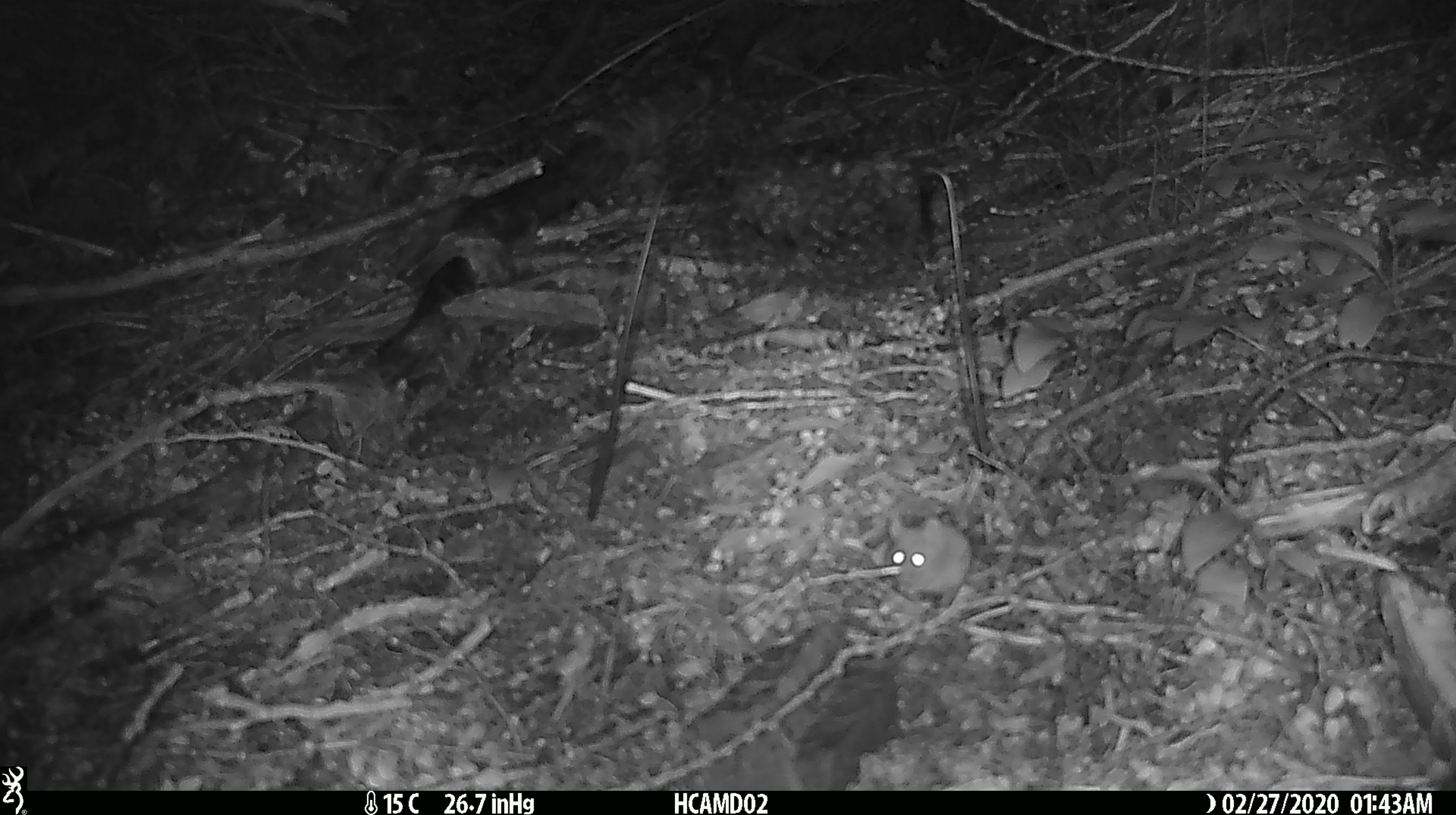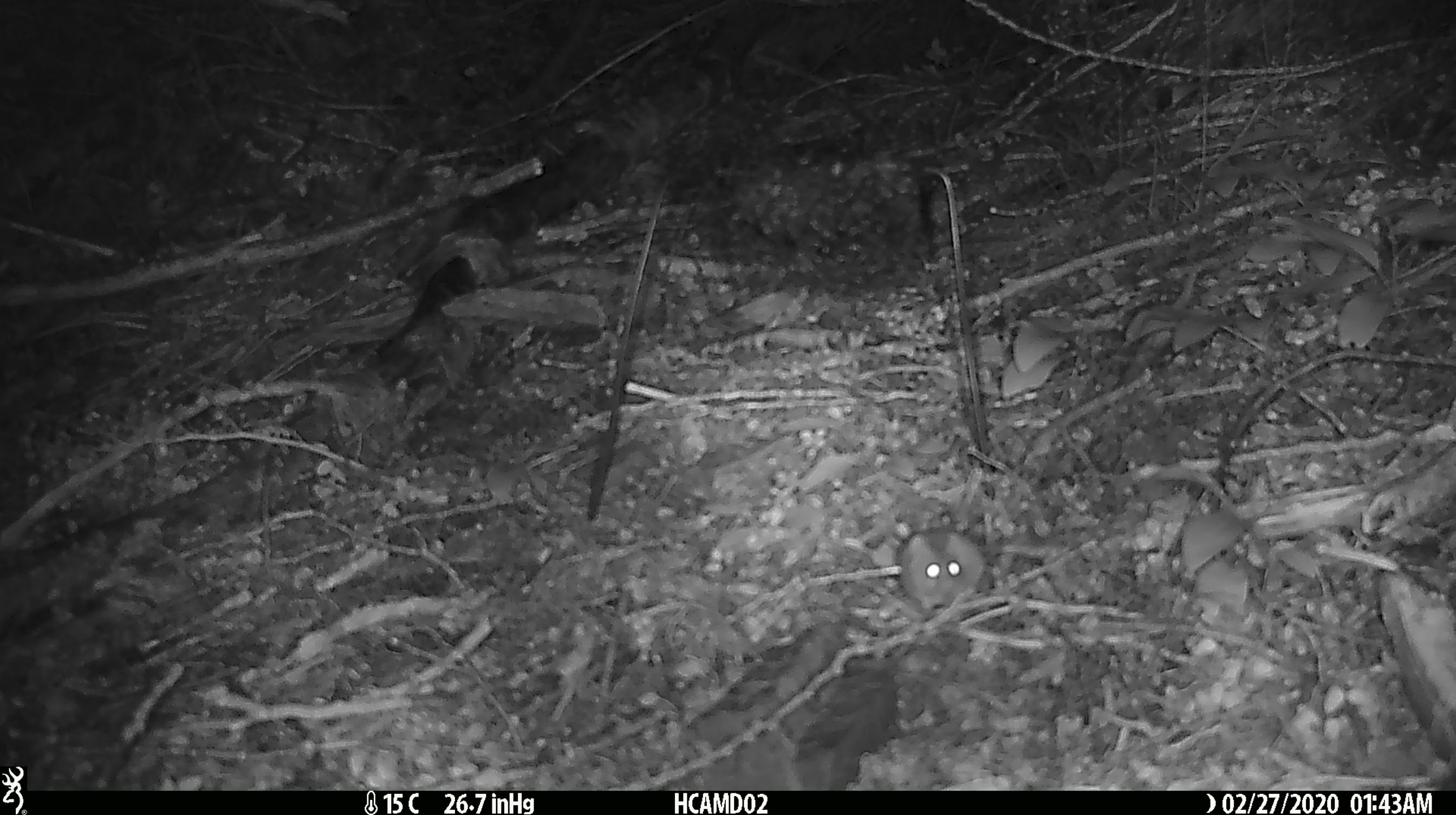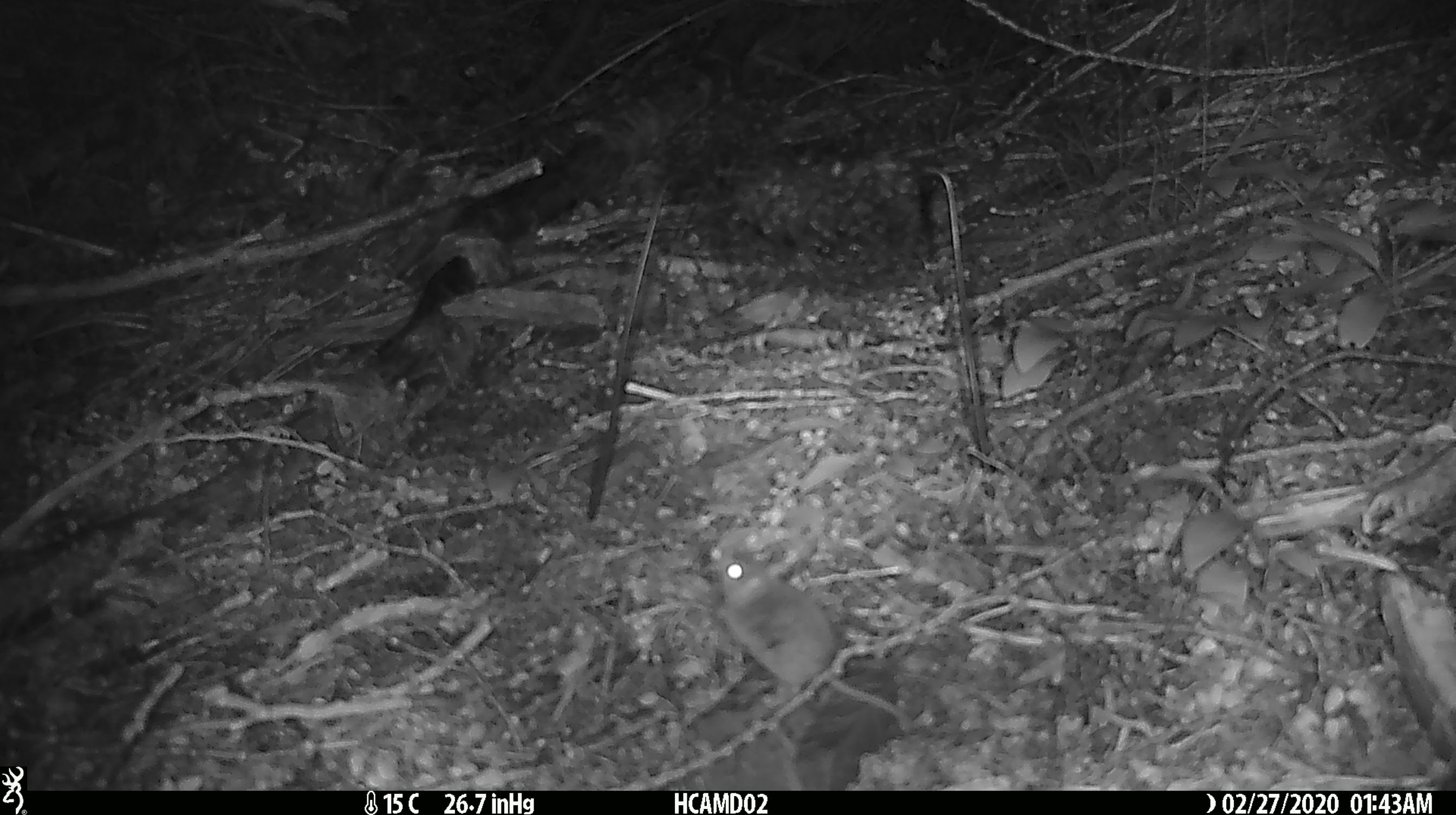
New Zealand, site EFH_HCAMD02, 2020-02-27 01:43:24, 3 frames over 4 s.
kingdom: Animalia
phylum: Chordata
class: Mammalia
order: Rodentia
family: Muridae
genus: Mus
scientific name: Mus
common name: mouse